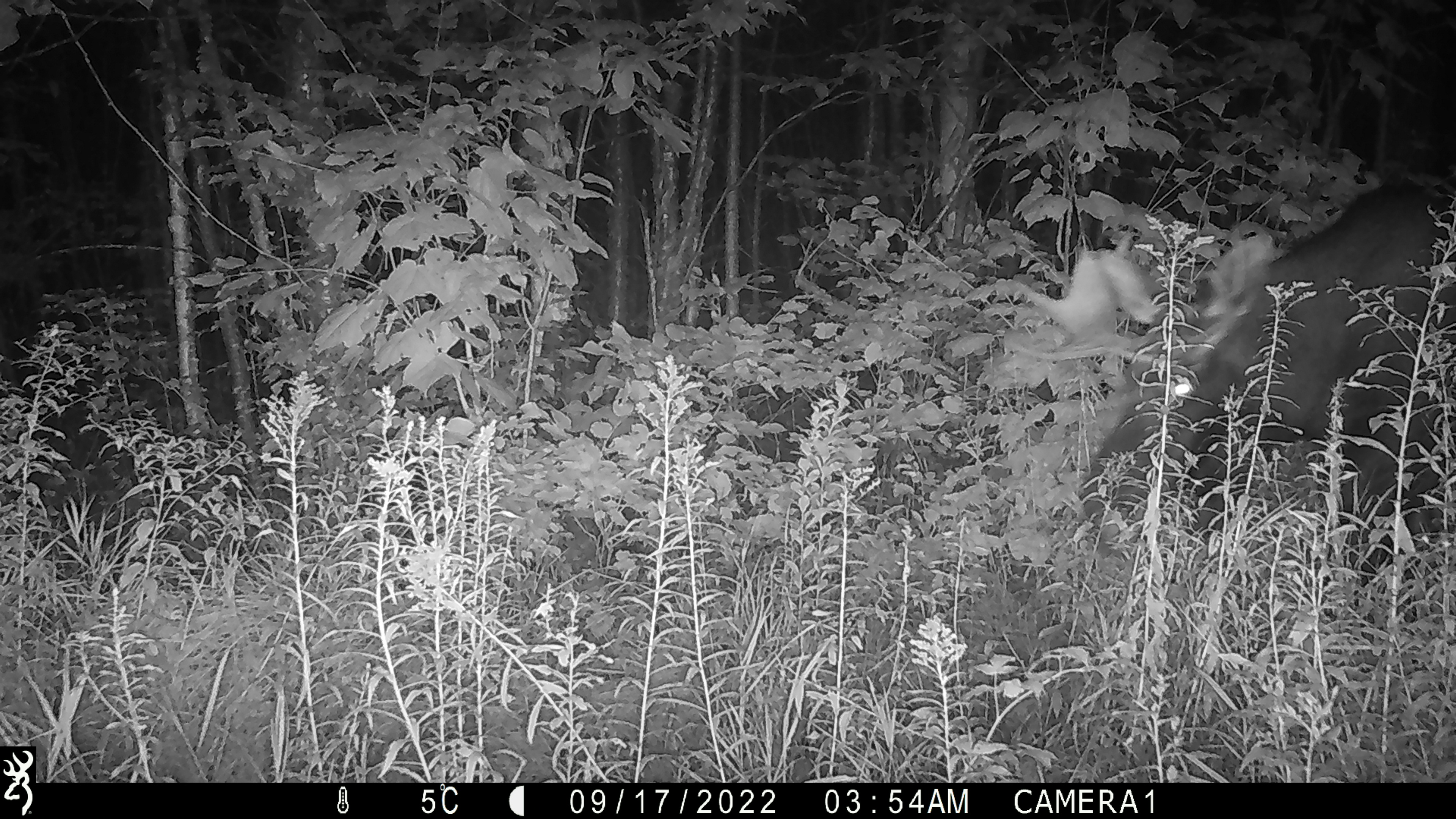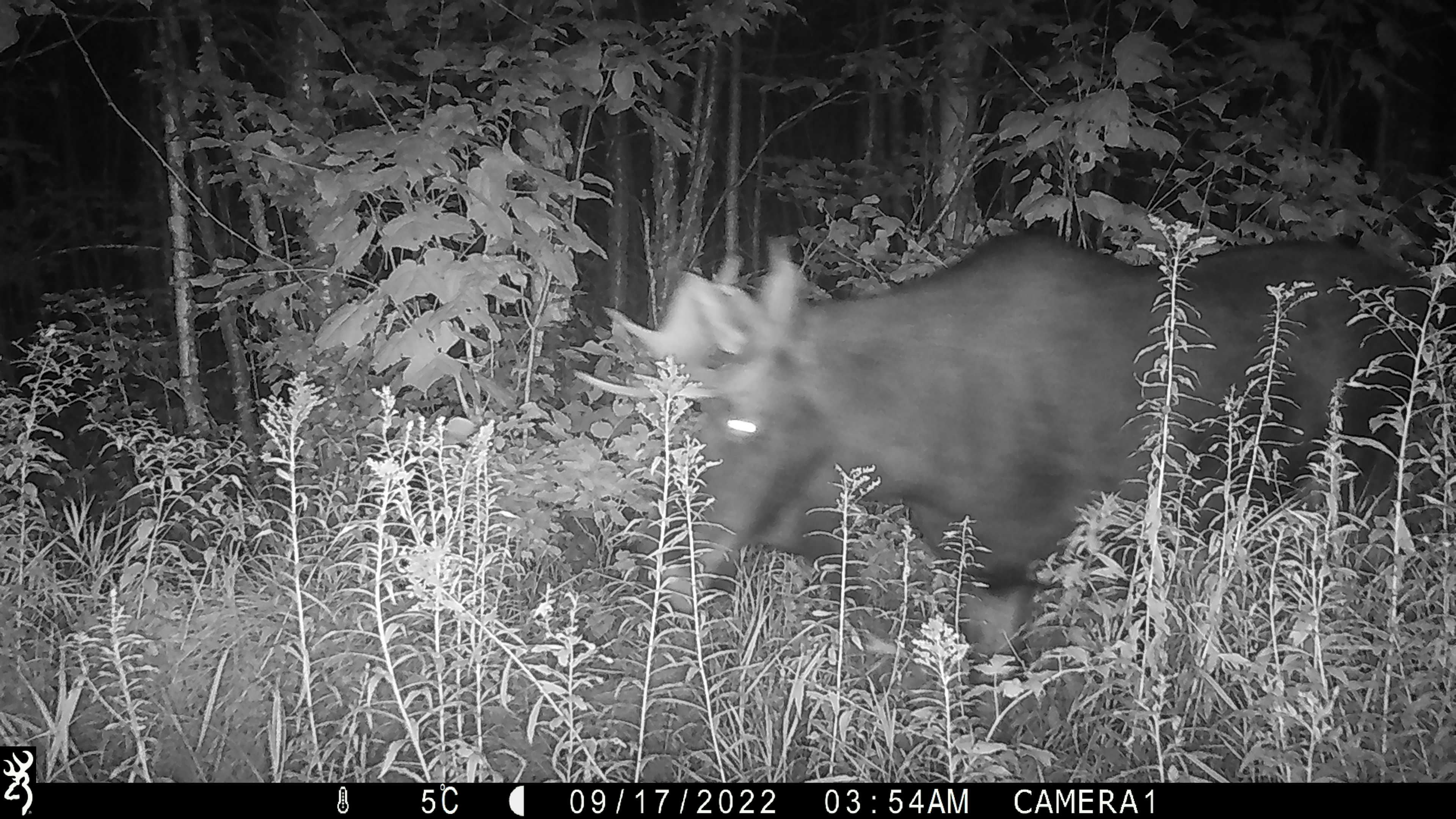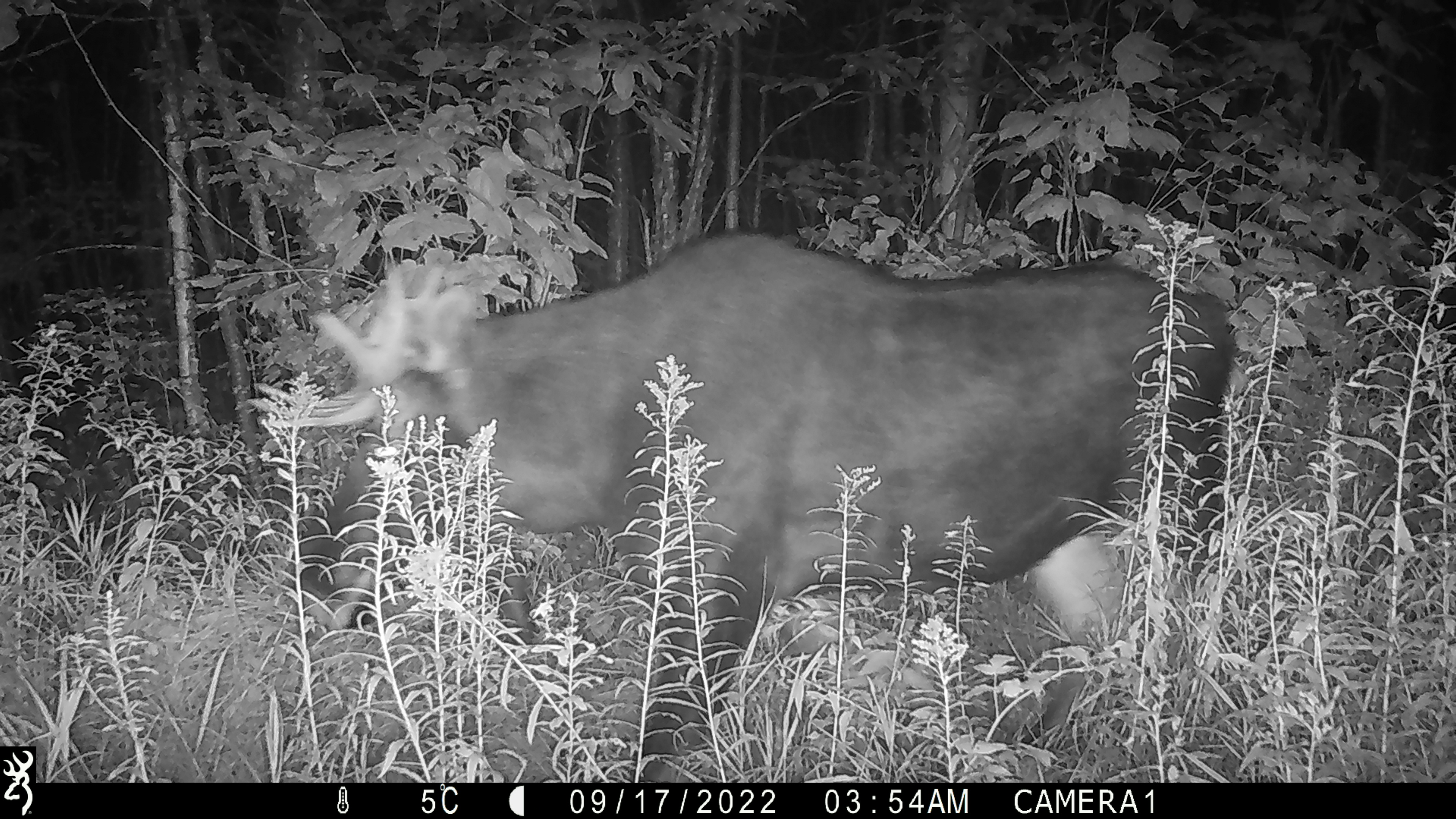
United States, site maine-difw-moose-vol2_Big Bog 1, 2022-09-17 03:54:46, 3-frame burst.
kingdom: Animalia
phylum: Chordata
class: Mammalia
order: Artiodactyla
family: Cervidae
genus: Alces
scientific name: Alces alces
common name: moose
Moose (Alces alces).